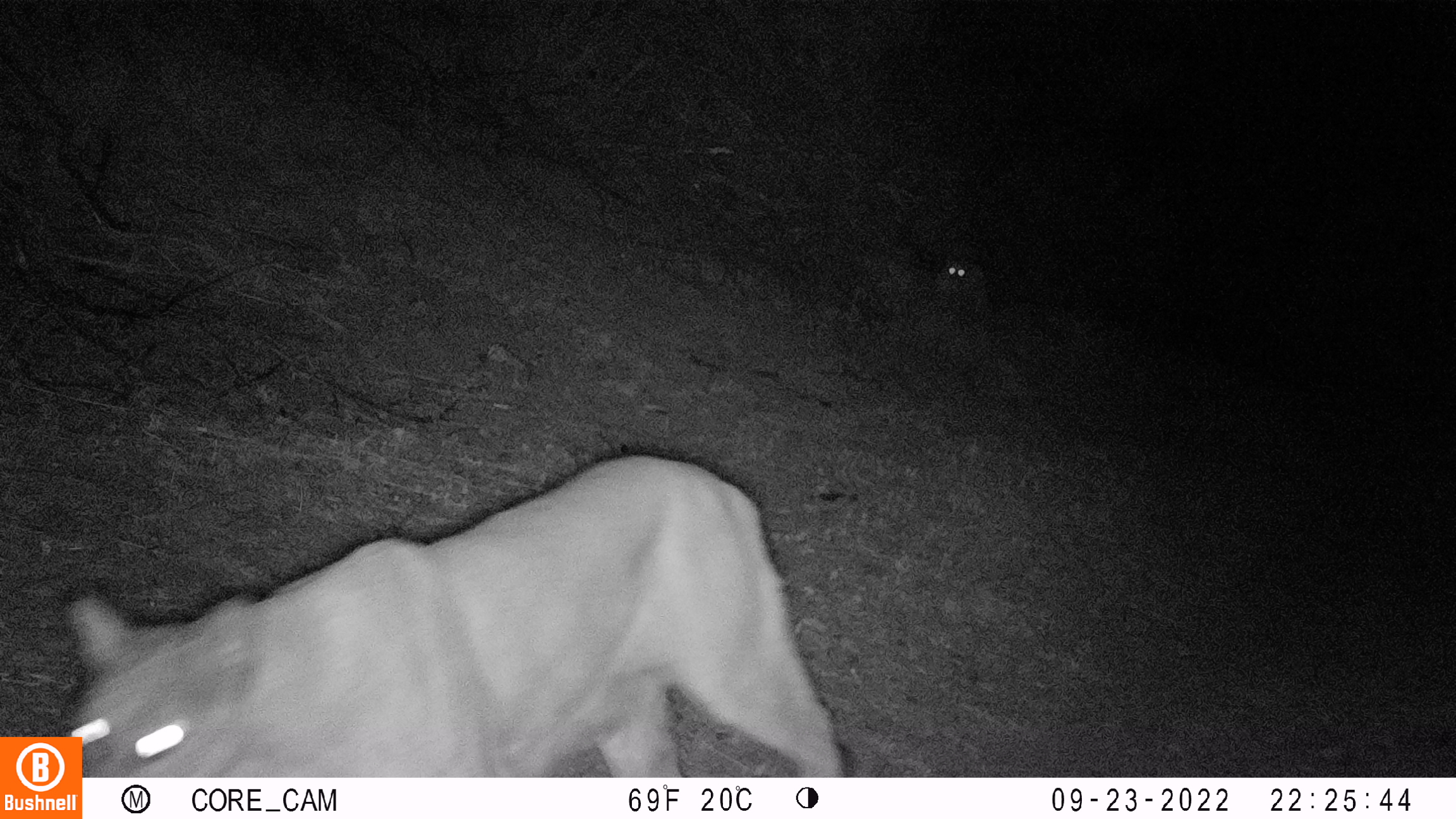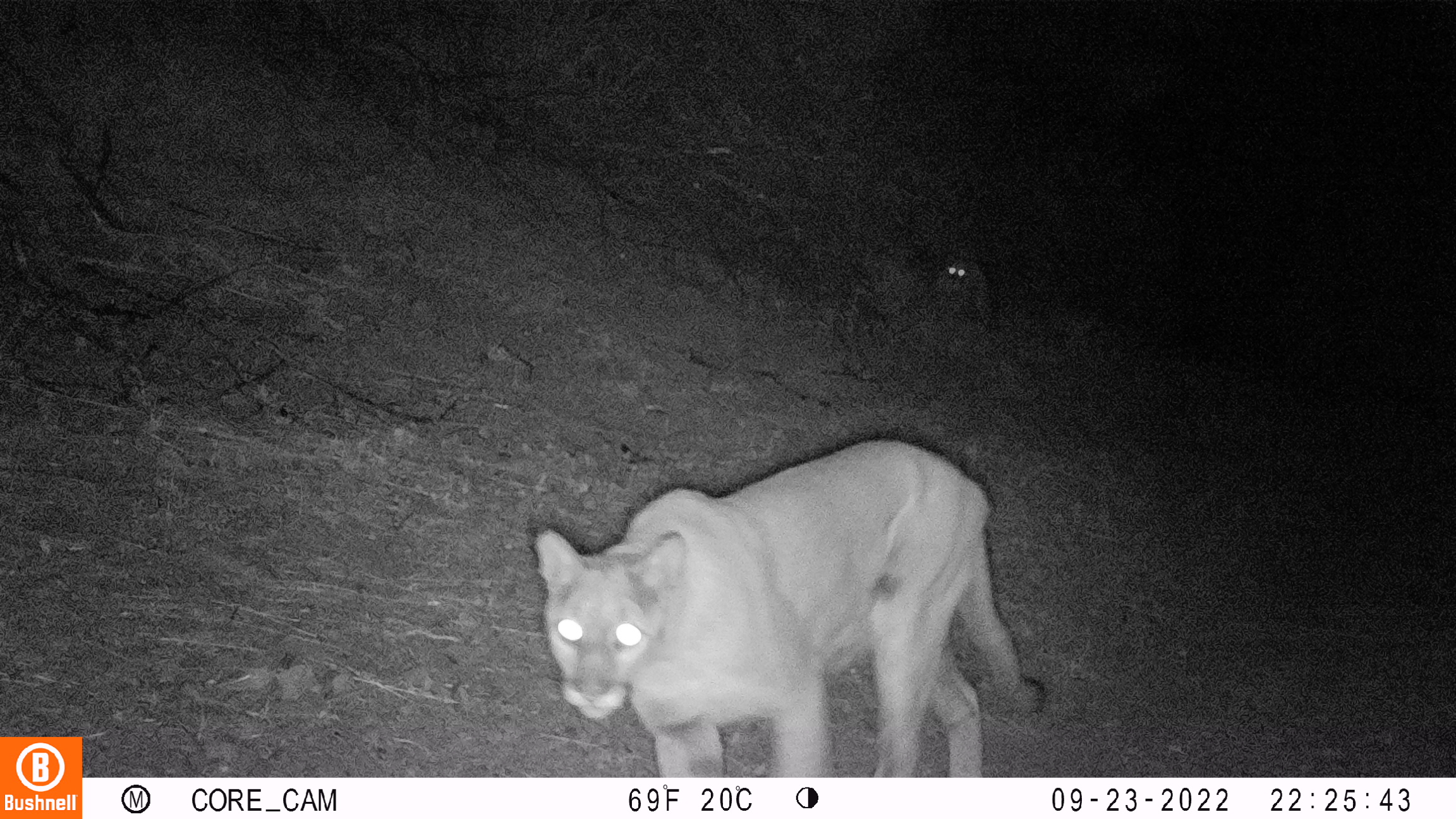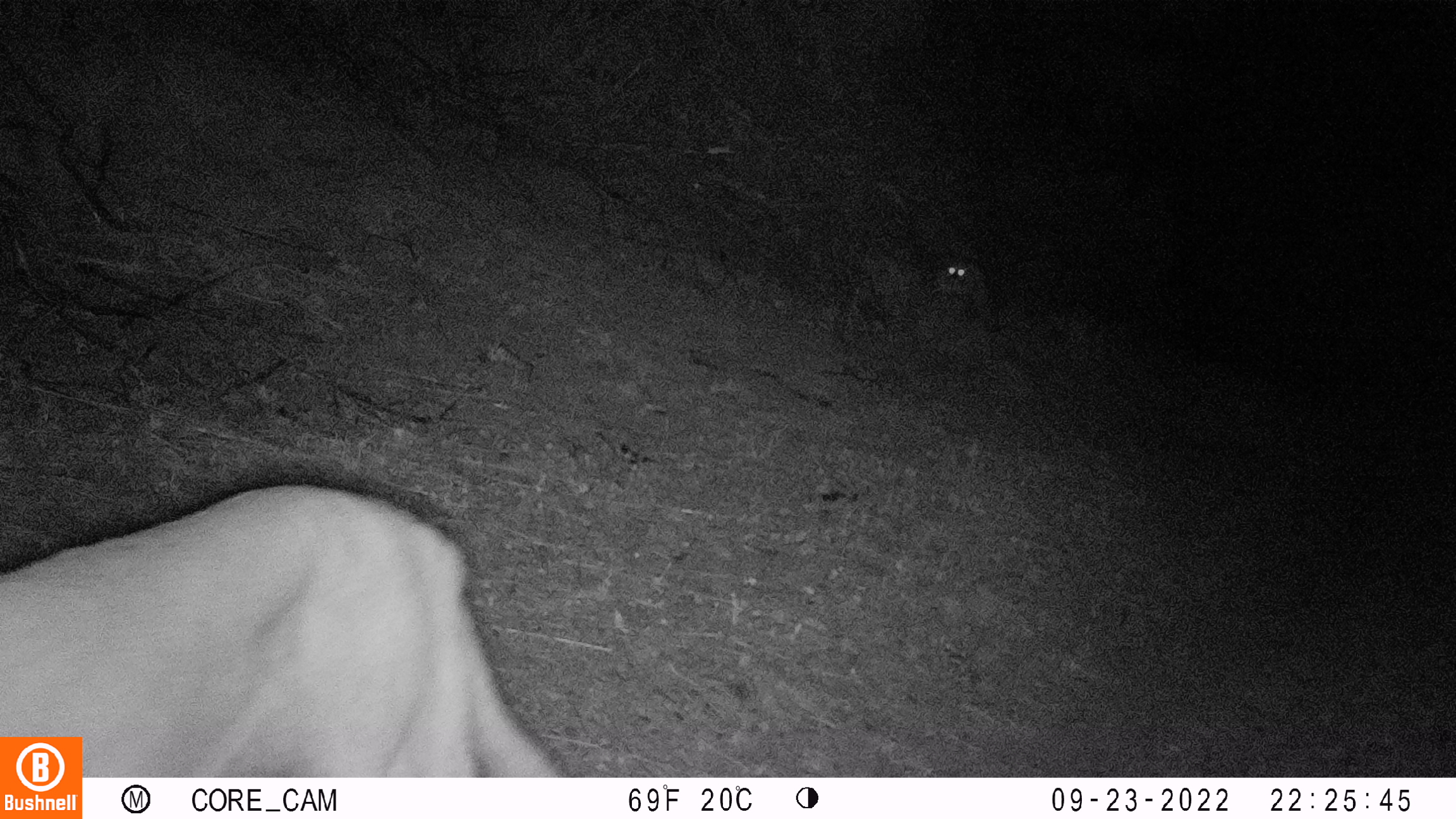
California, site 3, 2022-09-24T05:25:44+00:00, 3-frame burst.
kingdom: Animalia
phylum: Chordata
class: Mammalia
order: Carnivora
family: Felidae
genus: Puma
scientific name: Puma concolor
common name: puma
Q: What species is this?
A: Puma (Puma concolor).